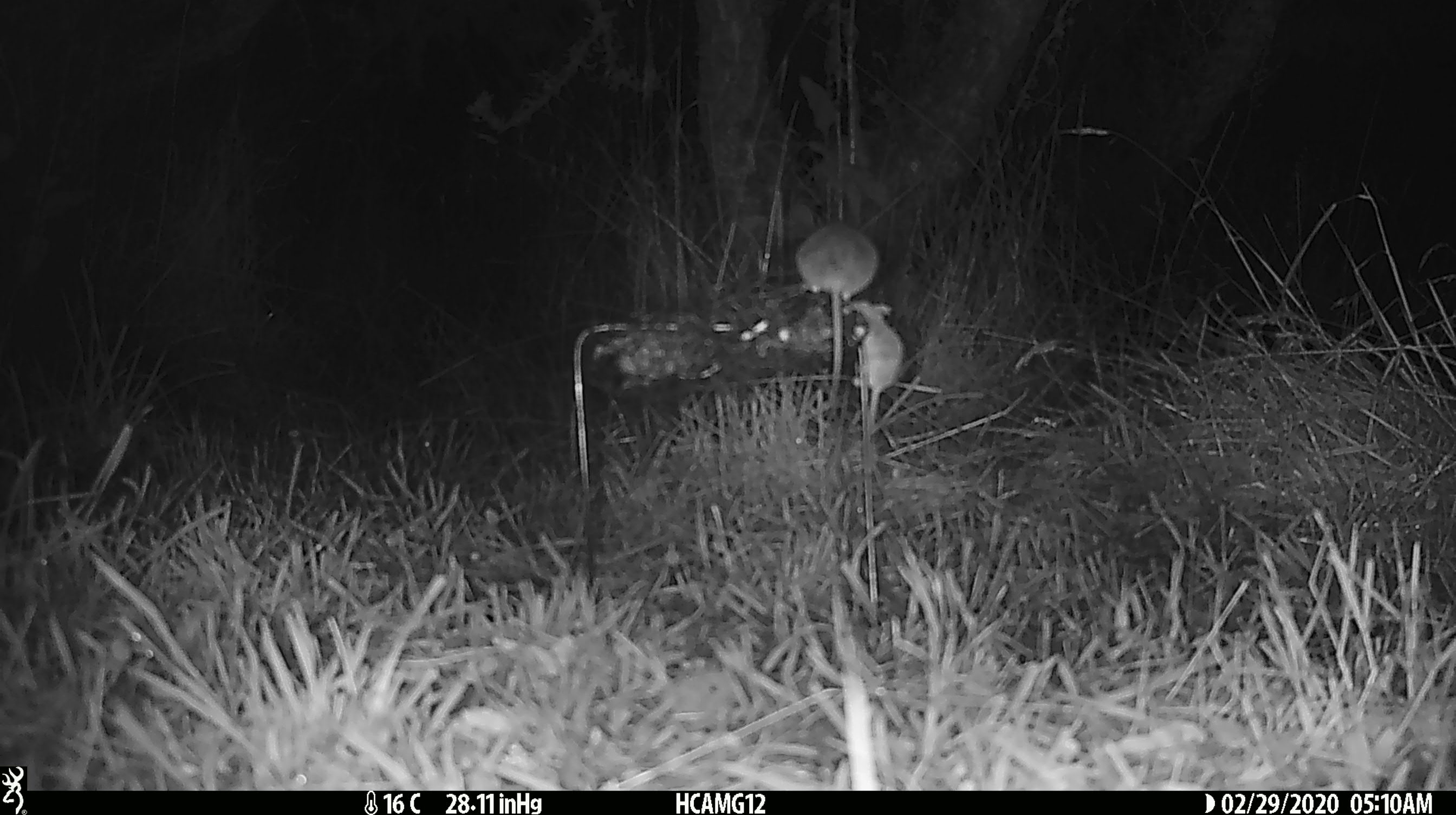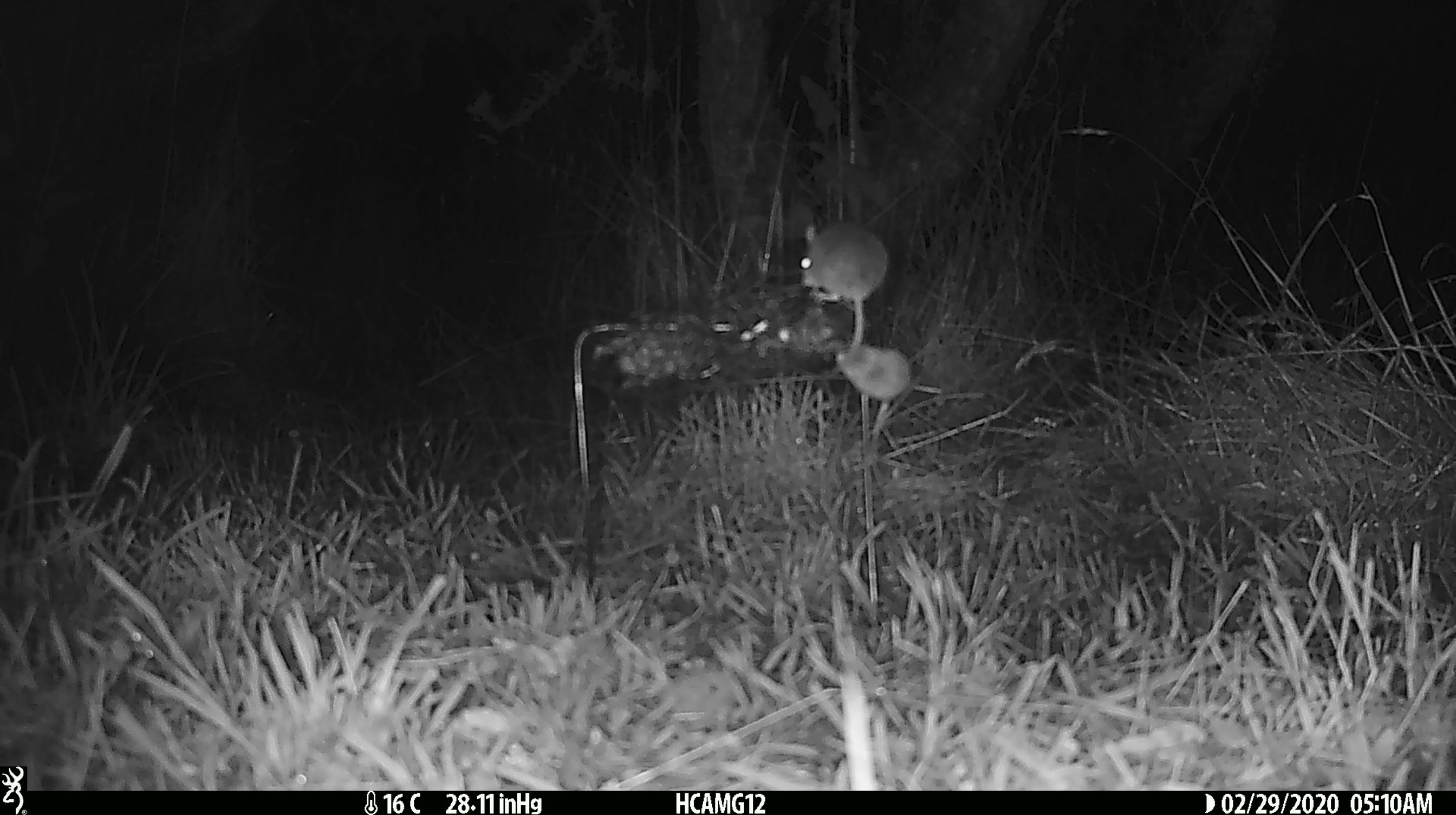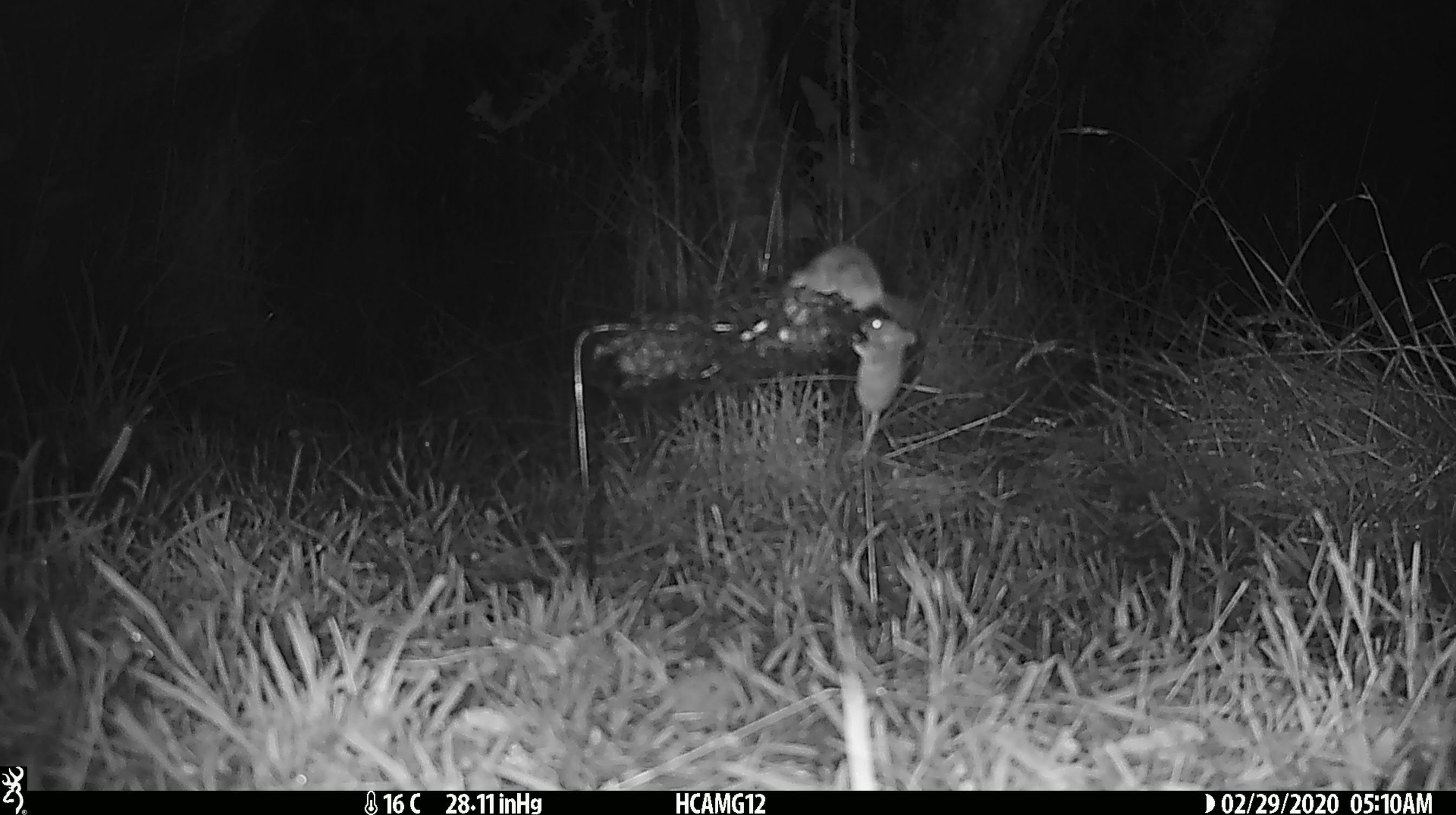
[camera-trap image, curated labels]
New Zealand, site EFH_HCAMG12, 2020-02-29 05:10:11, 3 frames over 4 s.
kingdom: Animalia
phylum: Chordata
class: Mammalia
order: Rodentia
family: Muridae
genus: Mus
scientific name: Mus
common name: mouse